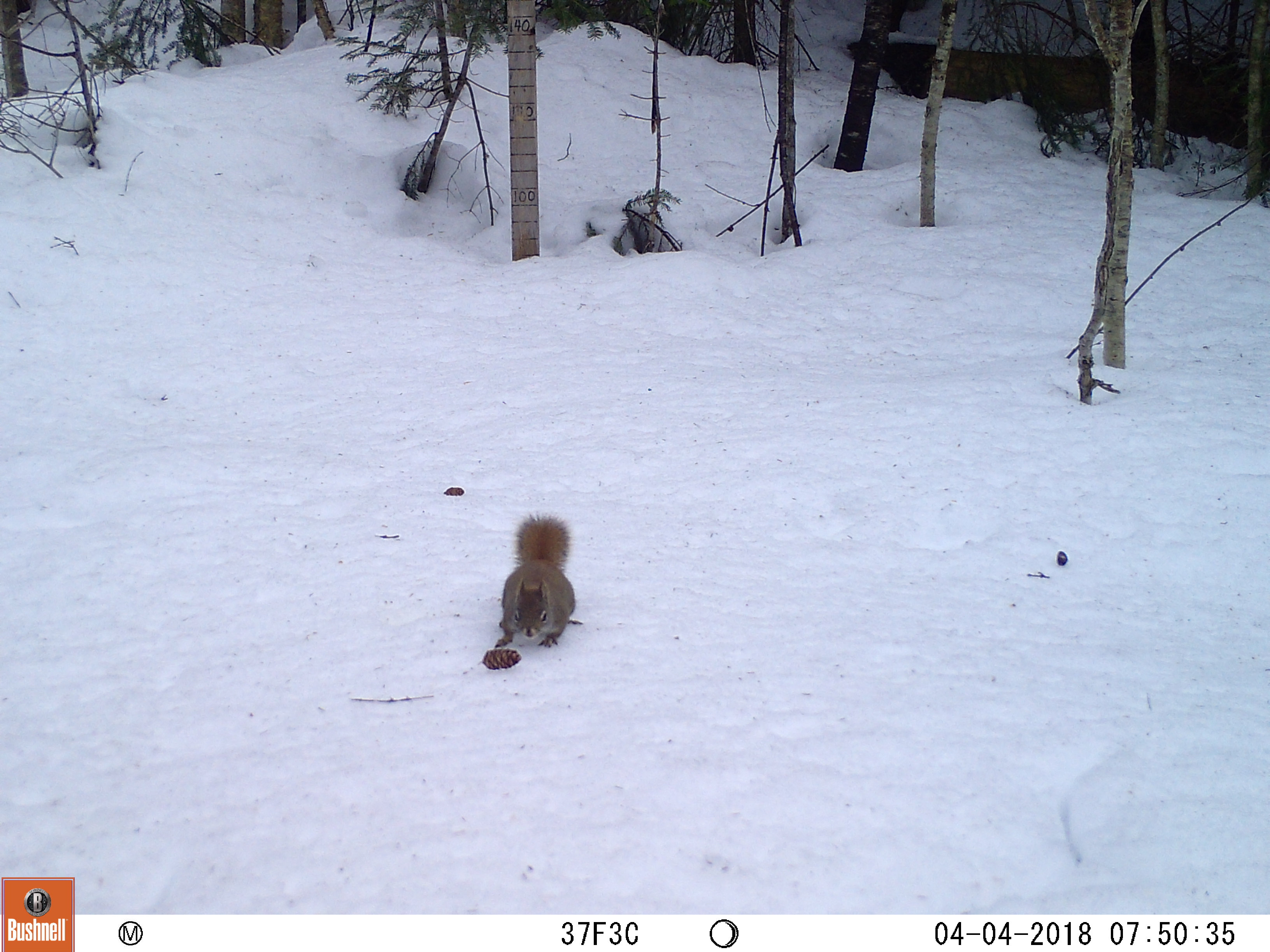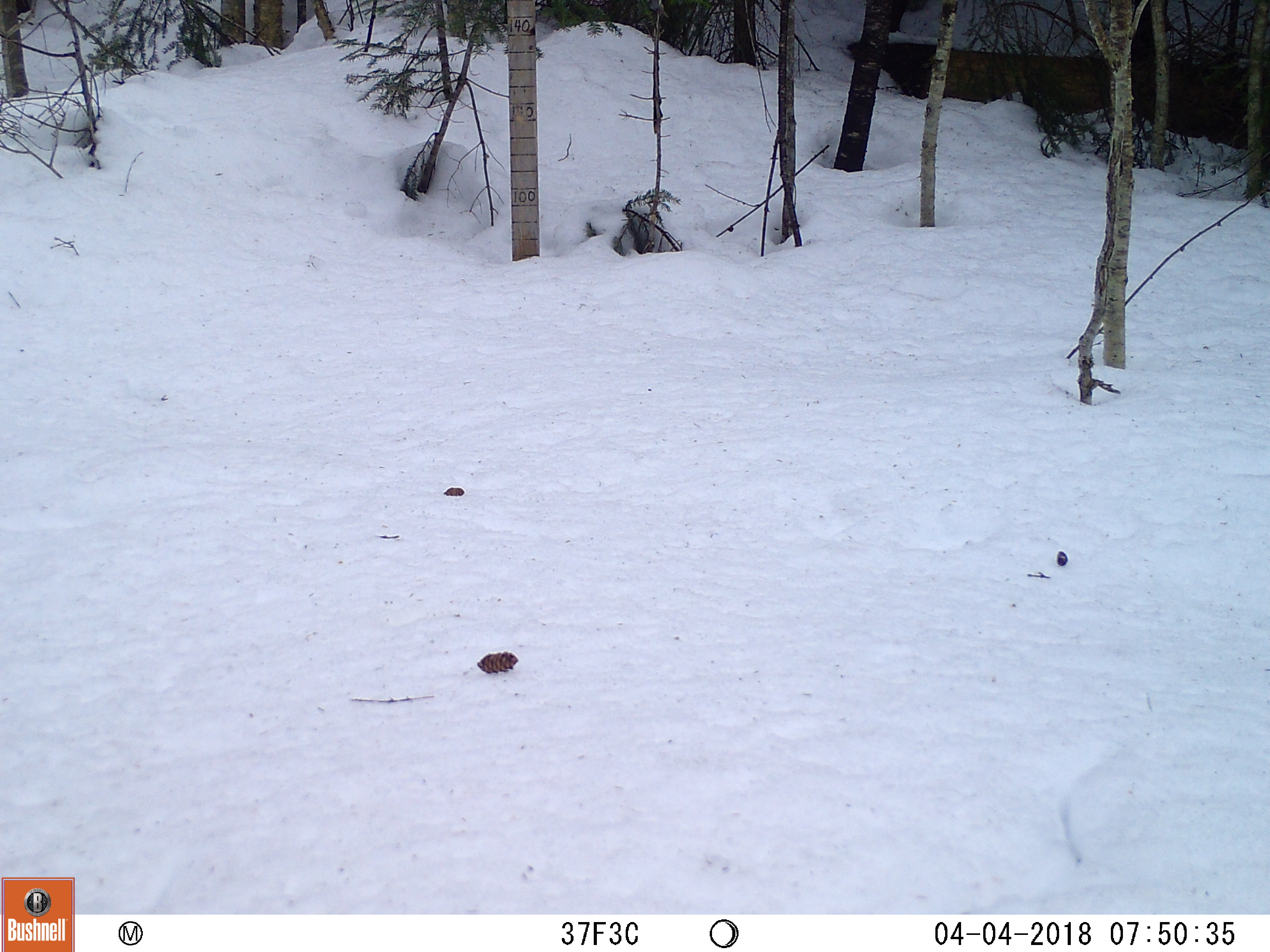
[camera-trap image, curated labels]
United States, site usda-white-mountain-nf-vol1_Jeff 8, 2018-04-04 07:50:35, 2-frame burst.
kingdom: Animalia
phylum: Chordata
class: Mammalia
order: Rodentia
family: Sciuridae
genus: Tamiasciurus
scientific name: Tamiasciurus hudsonicus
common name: red squirrel